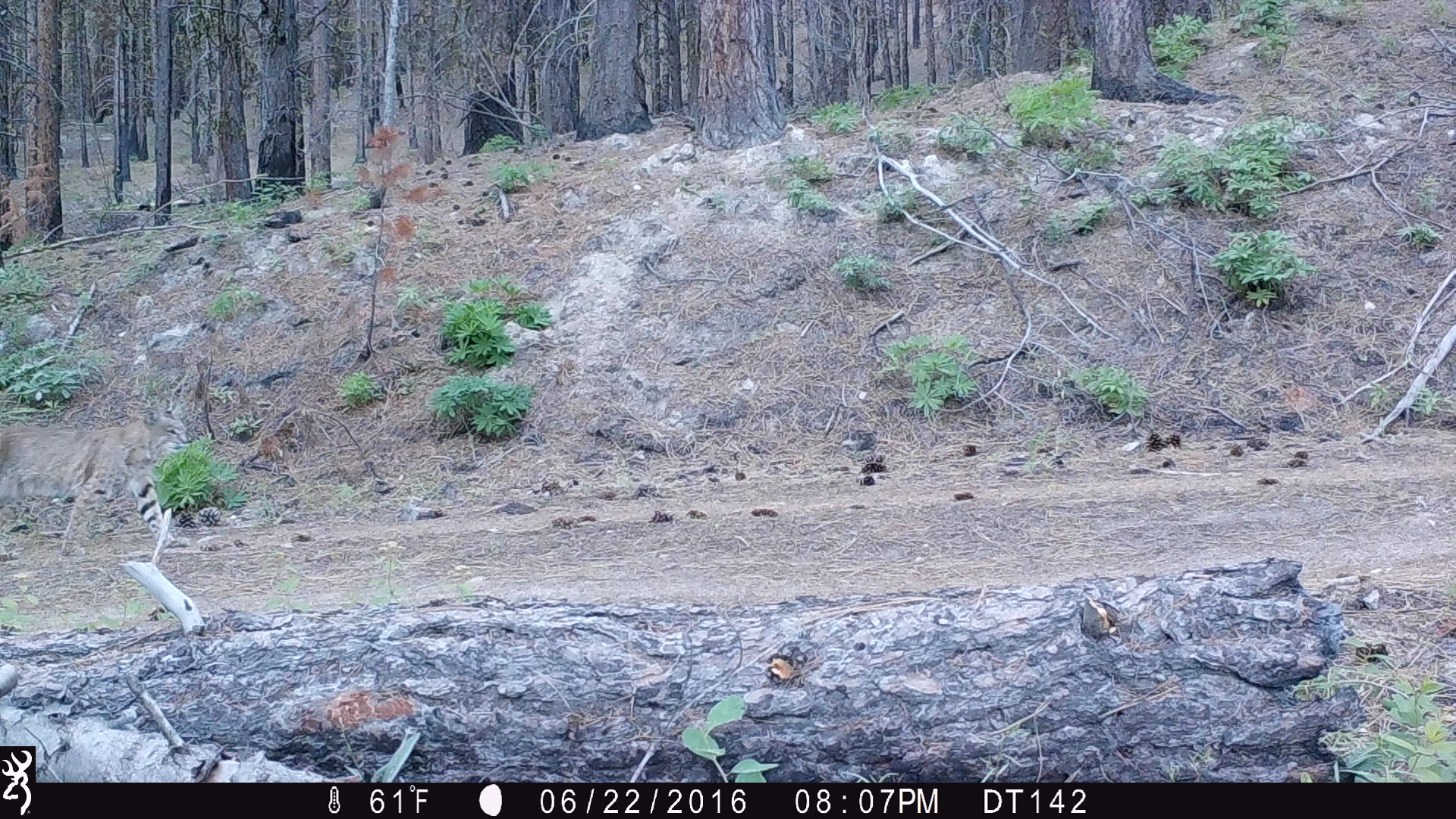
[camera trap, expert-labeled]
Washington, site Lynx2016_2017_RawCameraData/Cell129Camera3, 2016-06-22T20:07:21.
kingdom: Animalia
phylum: Chordata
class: Mammalia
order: Carnivora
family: Felidae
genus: Lynx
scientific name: Lynx rufus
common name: bobcat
Lynx rufus (bobcat). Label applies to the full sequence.